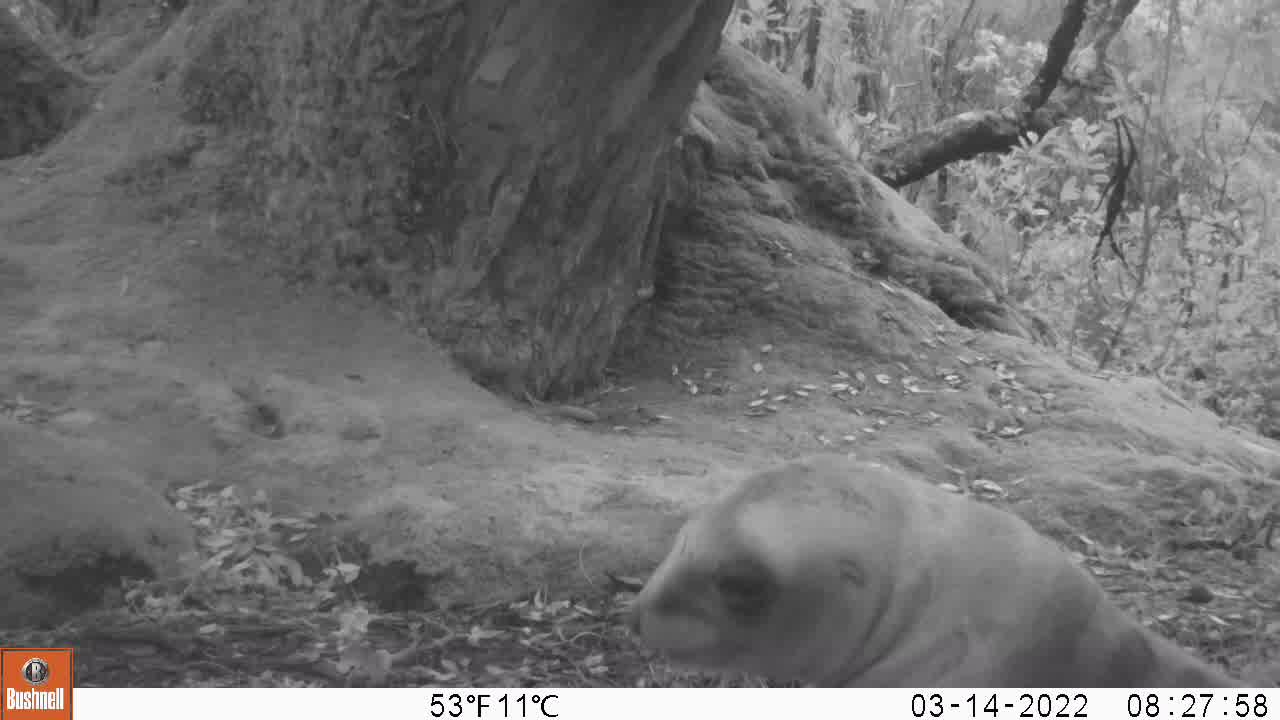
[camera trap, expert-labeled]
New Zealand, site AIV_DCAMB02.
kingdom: Animalia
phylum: Chordata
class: Mammalia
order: Carnivora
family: Otariidae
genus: Phocarctos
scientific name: Phocarctos hookeri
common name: new zealand sea lion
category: sealion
Sealion (new zealand sea lion) (Phocarctos hookeri).